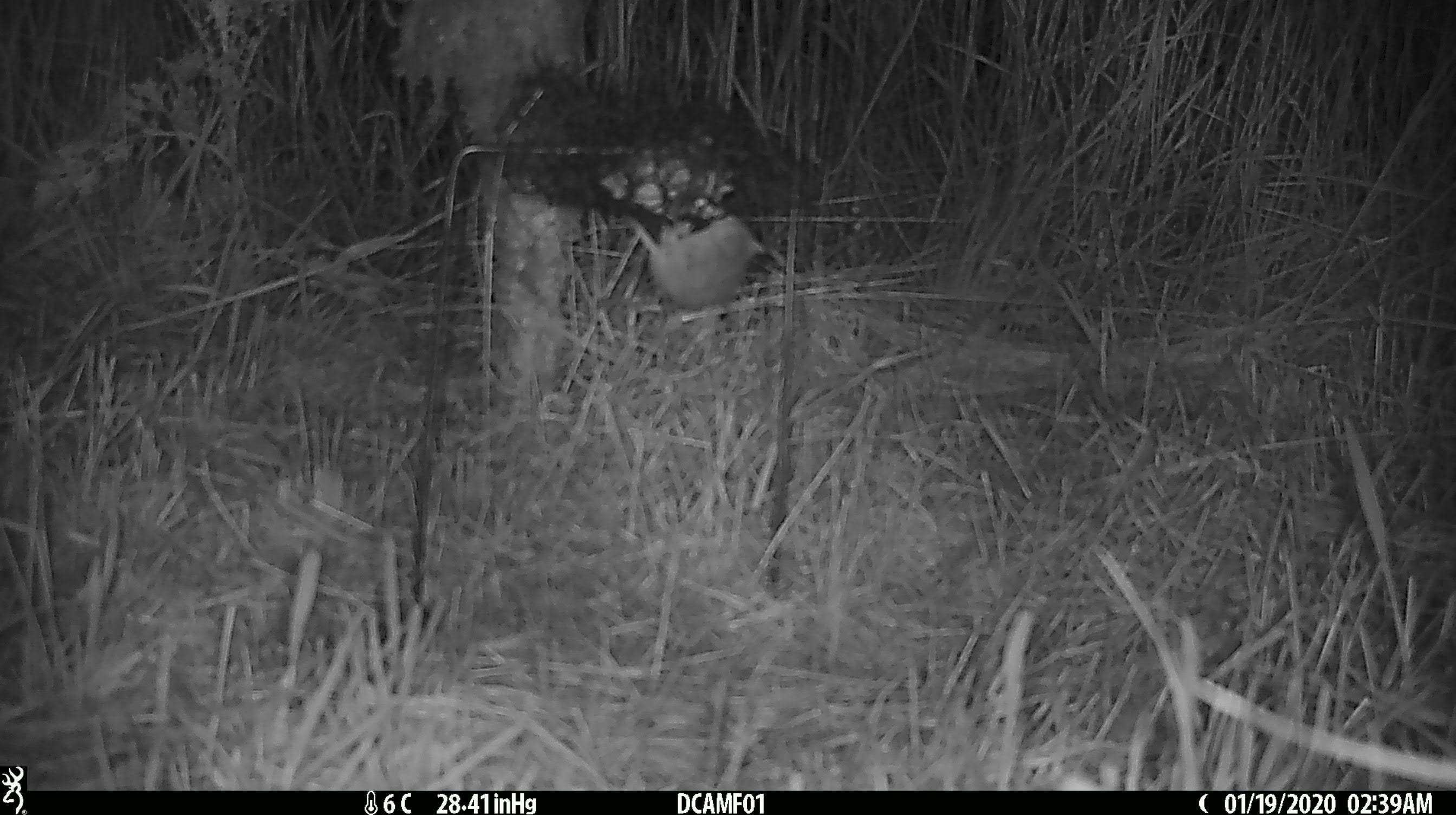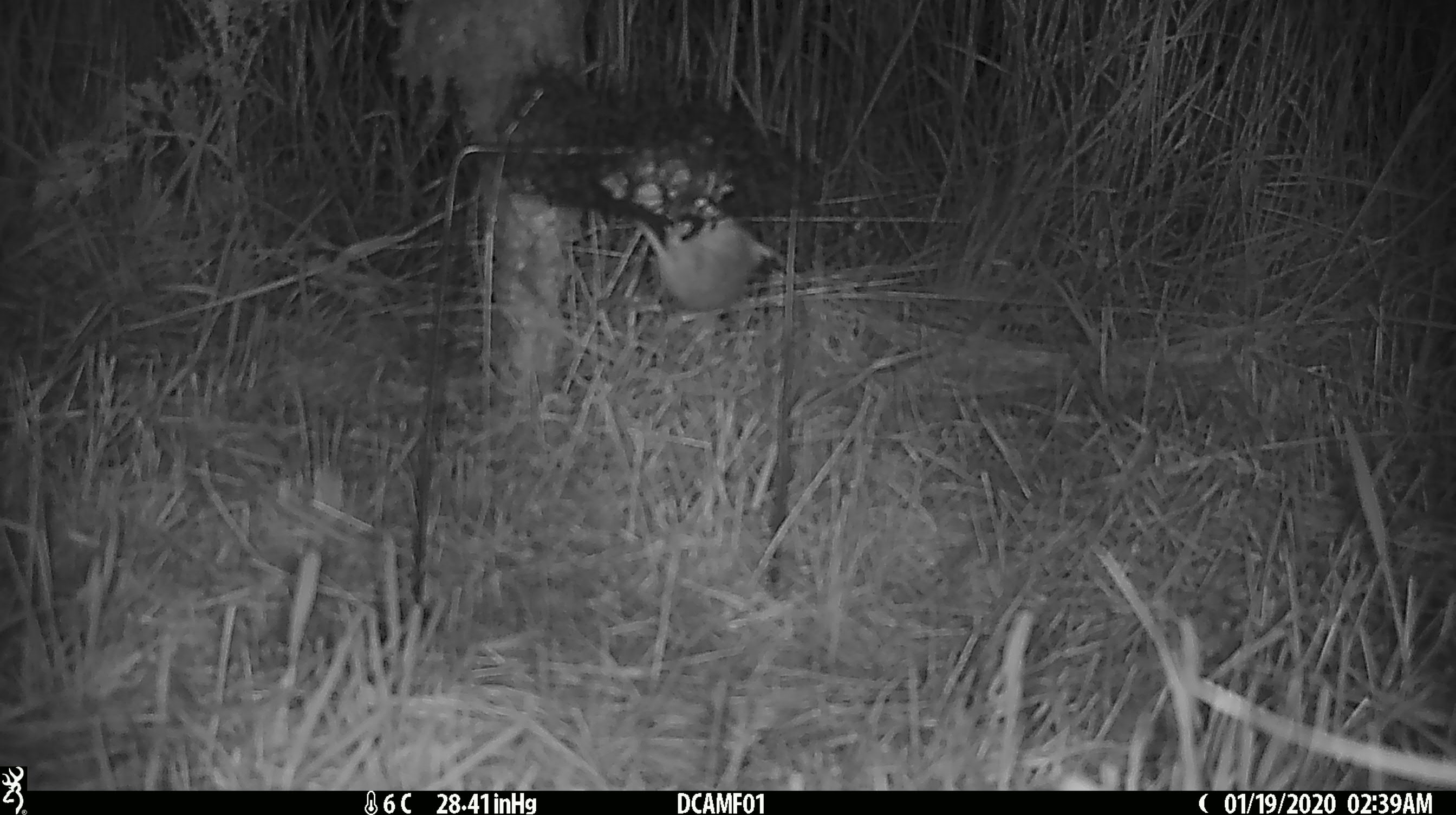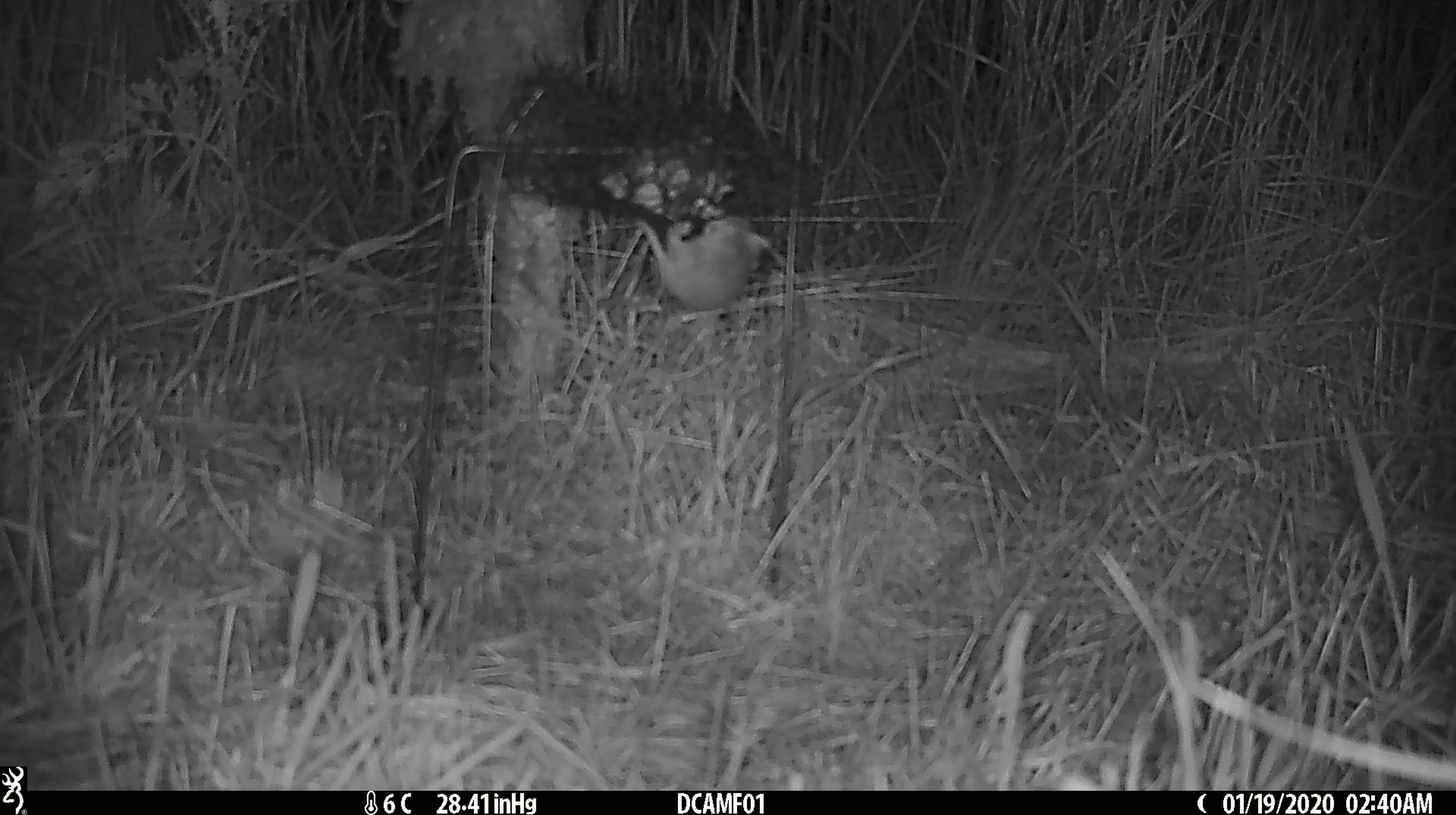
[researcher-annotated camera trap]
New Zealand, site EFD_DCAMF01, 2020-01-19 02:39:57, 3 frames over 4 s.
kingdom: Animalia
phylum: Chordata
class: Mammalia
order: Rodentia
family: Muridae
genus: Mus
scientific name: Mus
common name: mouse